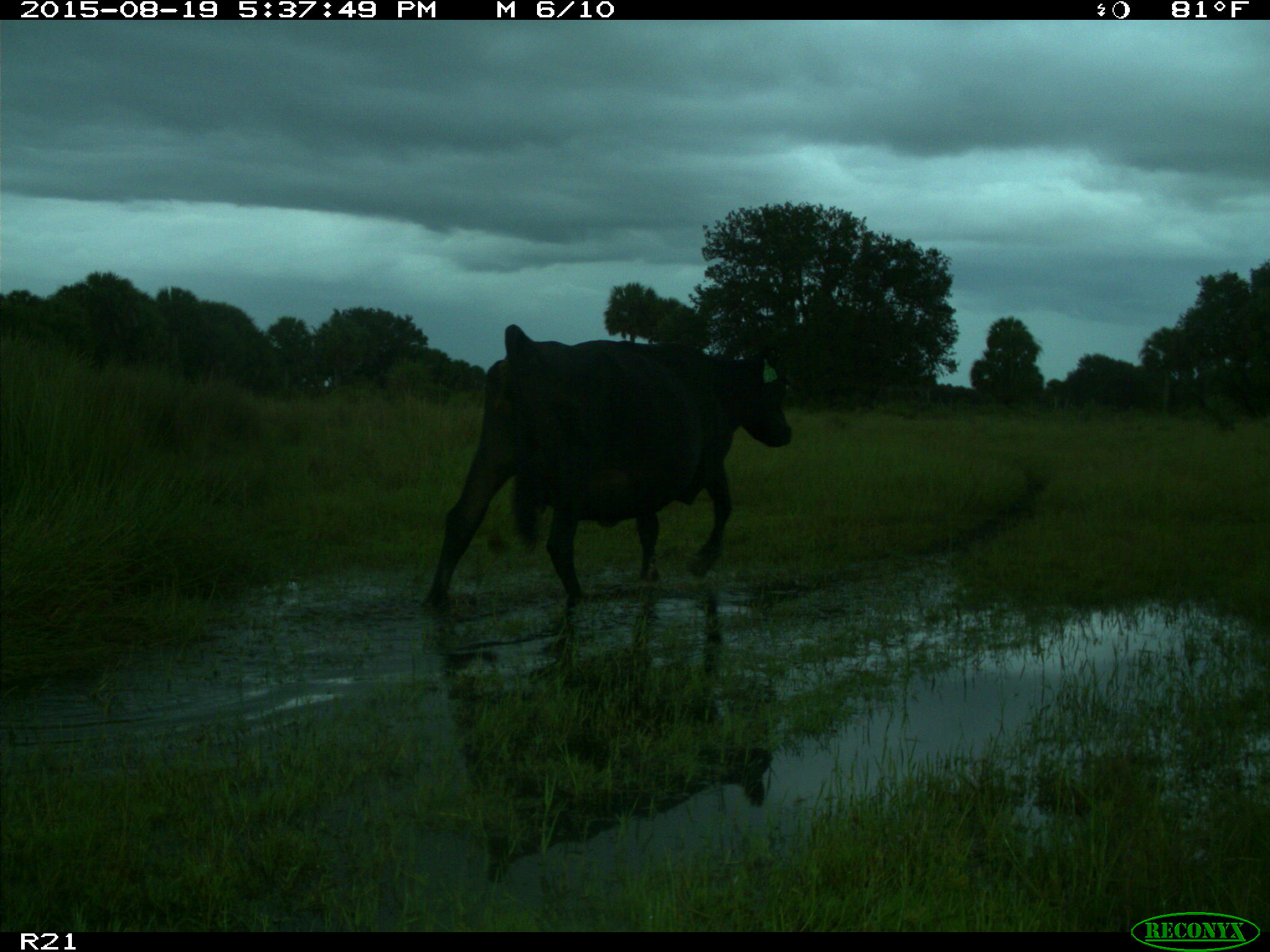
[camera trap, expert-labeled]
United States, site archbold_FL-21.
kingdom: Animalia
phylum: Chordata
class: Mammalia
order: Artiodactyla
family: Bovidae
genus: Bos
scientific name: Bos taurus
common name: domestic cow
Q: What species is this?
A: Bos taurus (domestic cow).